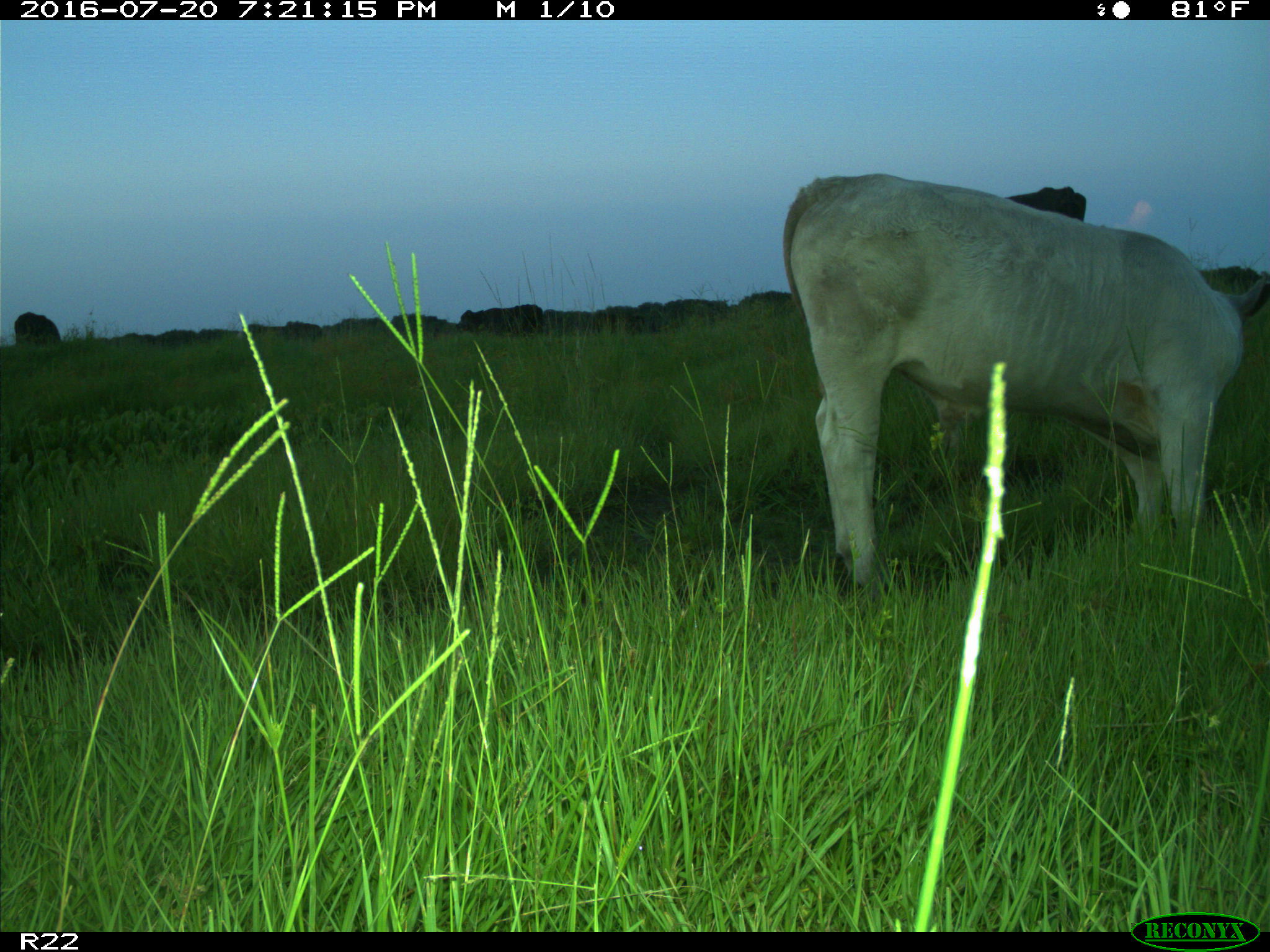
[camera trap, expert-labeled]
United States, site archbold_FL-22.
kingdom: Animalia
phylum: Chordata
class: Mammalia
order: Artiodactyla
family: Bovidae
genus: Bos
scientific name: Bos taurus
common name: domestic cow